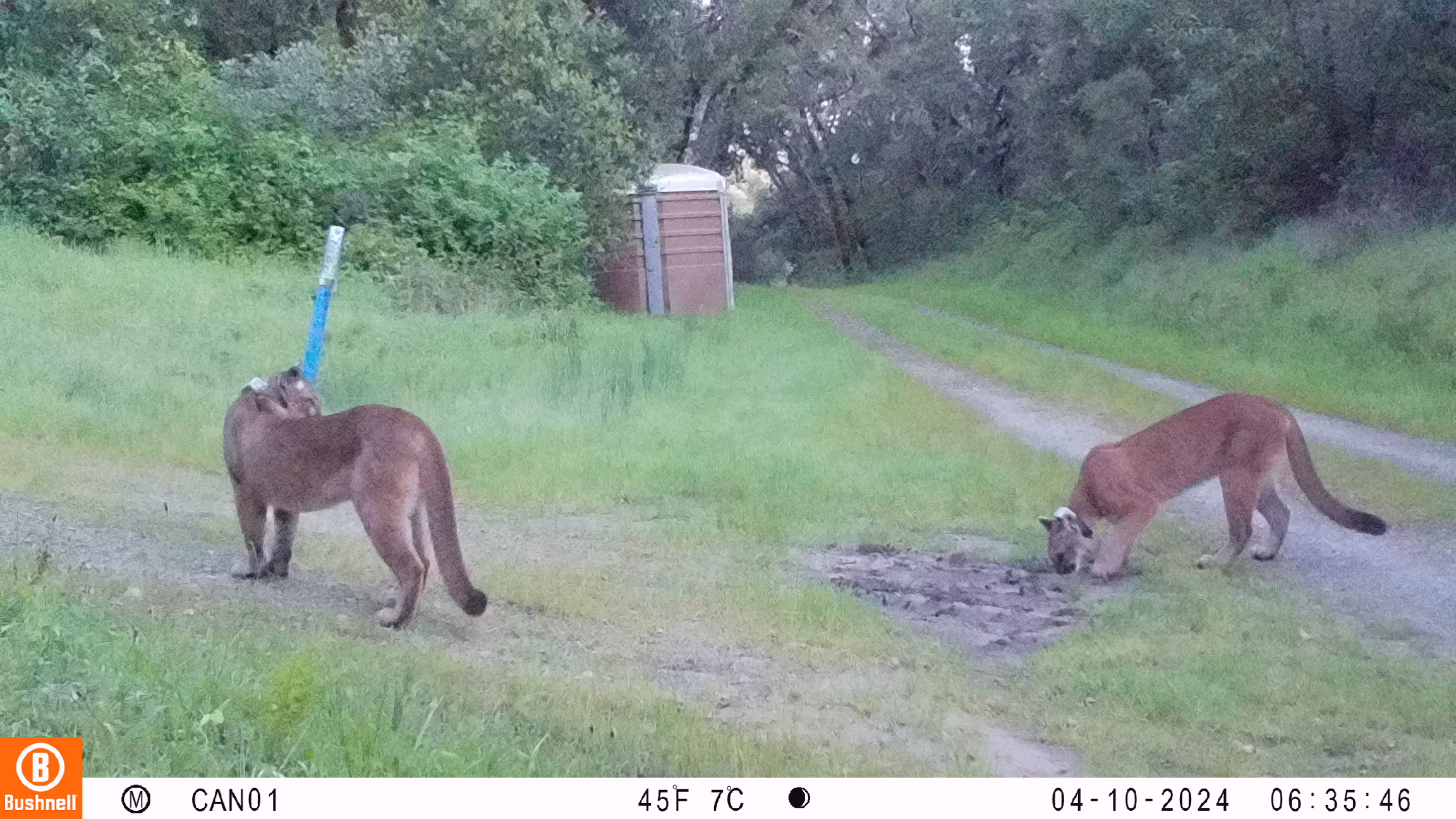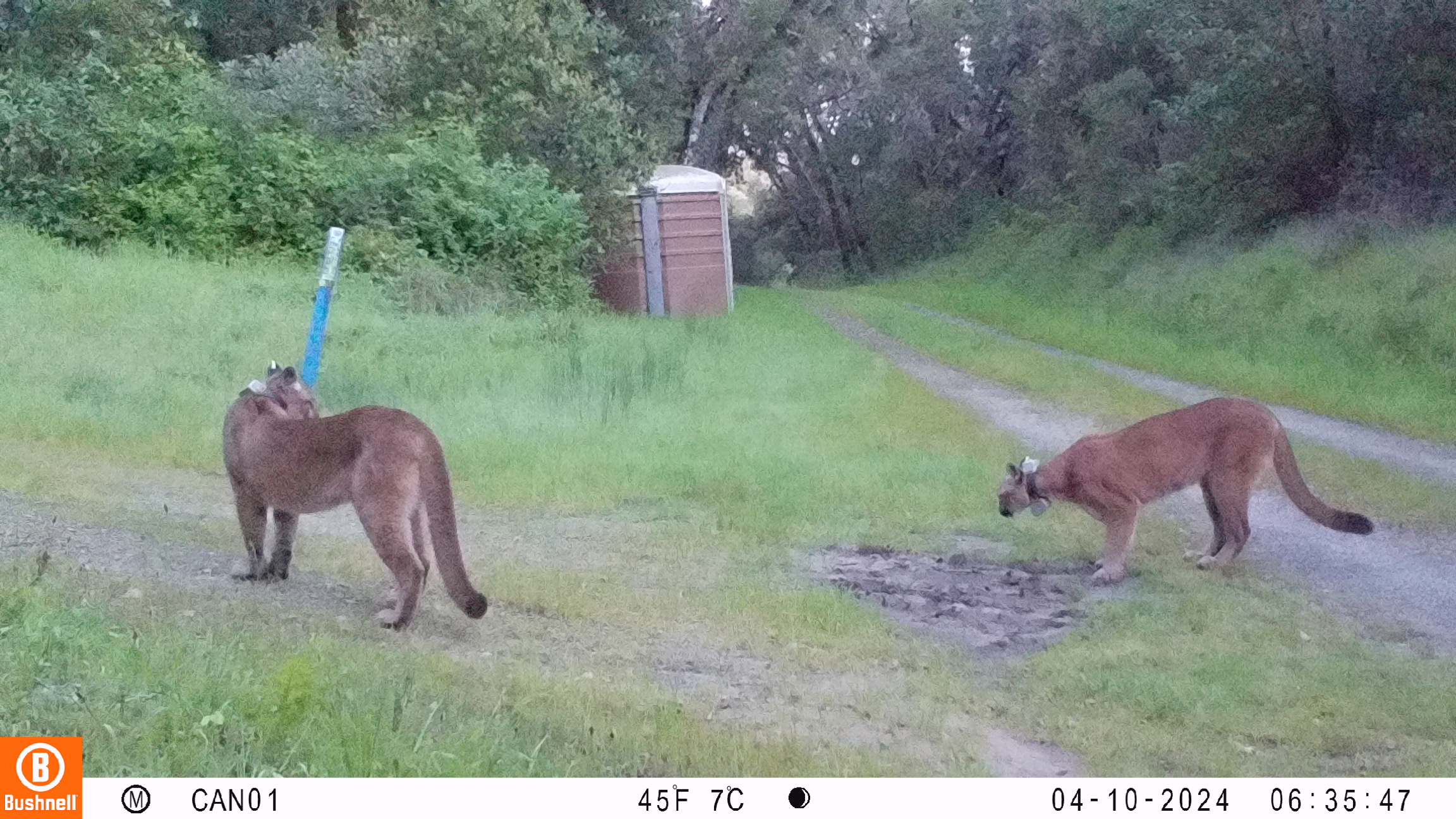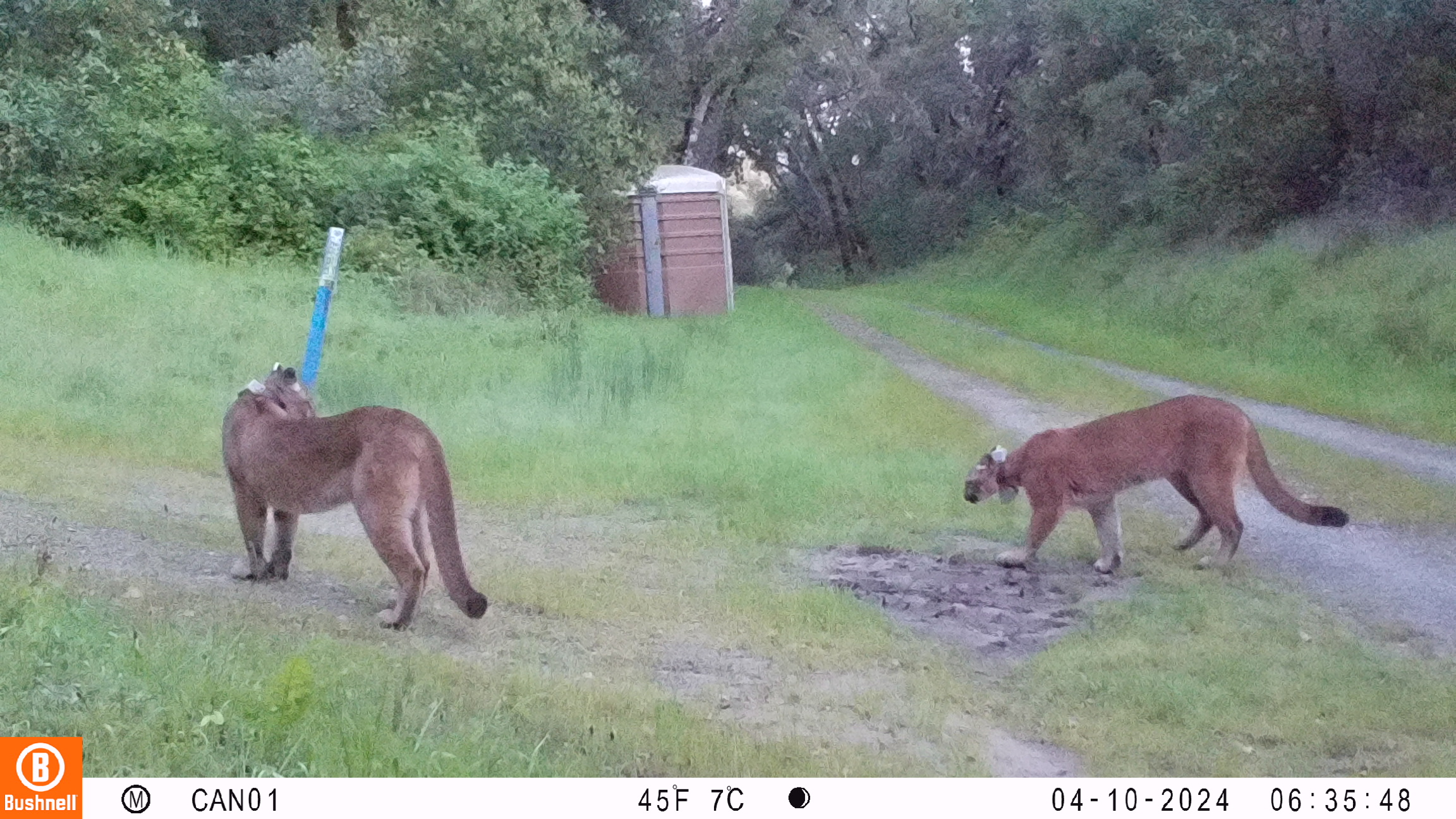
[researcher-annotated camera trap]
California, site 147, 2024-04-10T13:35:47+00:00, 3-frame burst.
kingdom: Animalia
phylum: Chordata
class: Mammalia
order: Carnivora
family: Felidae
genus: Puma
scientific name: Puma concolor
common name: puma